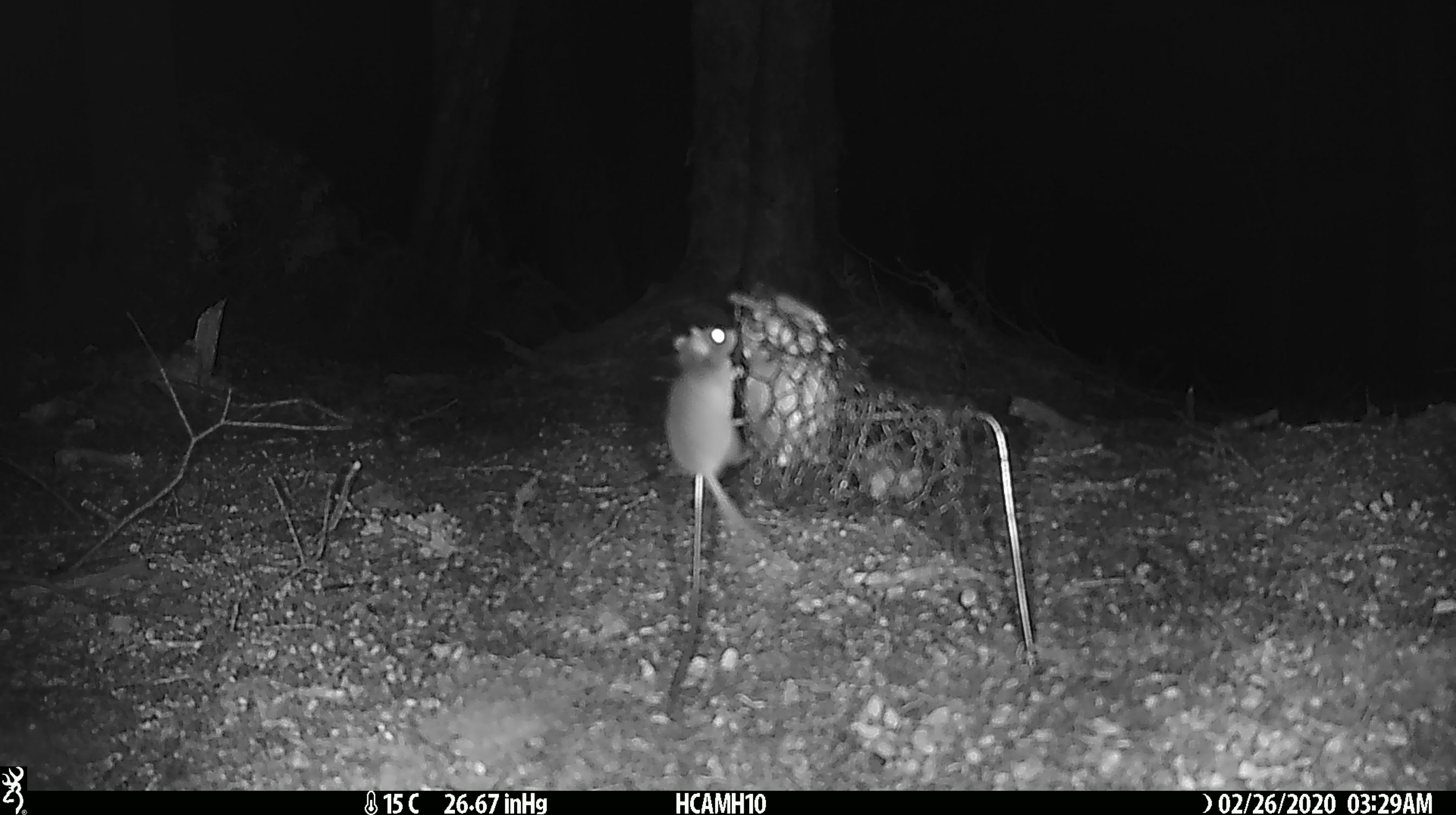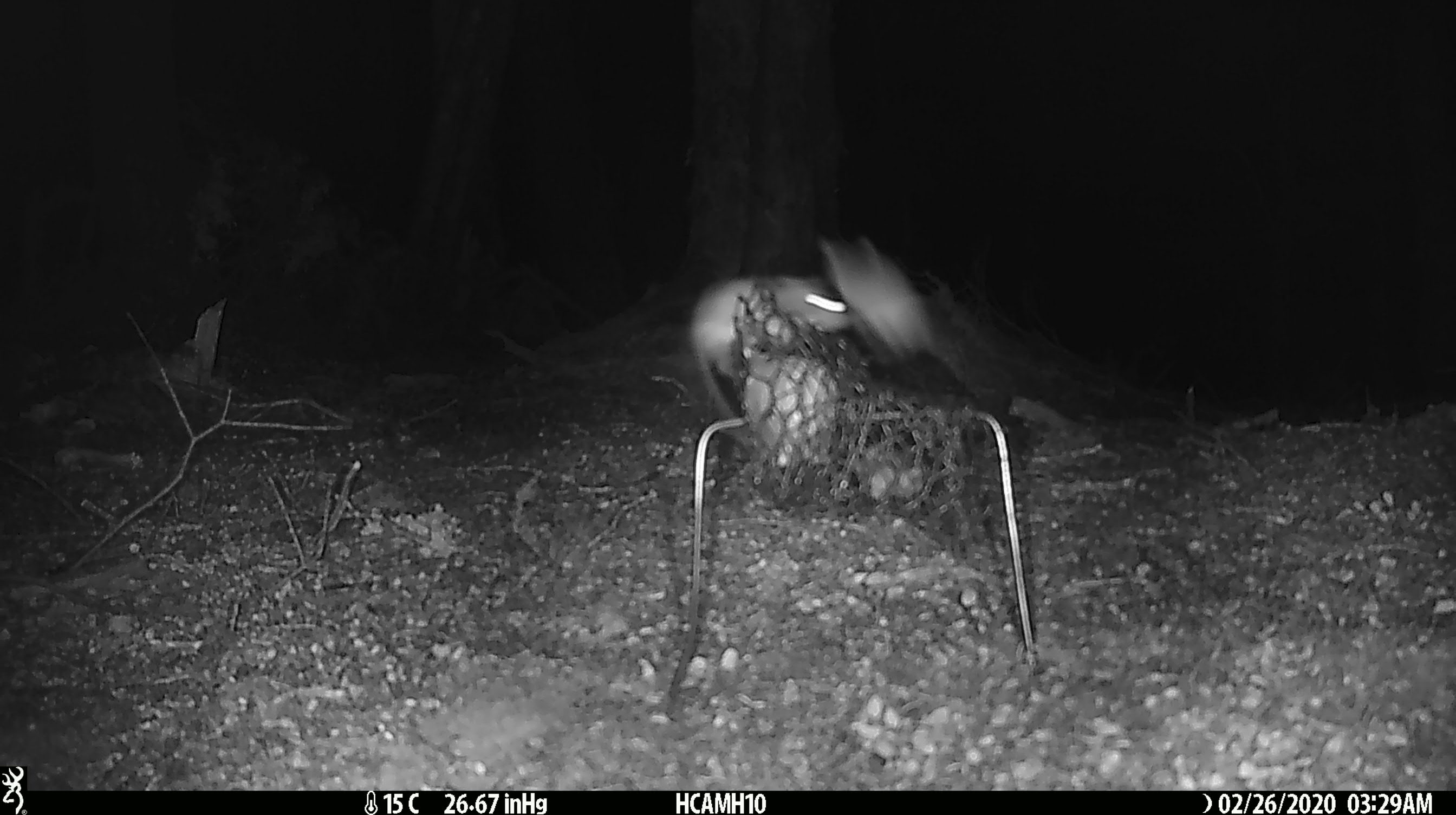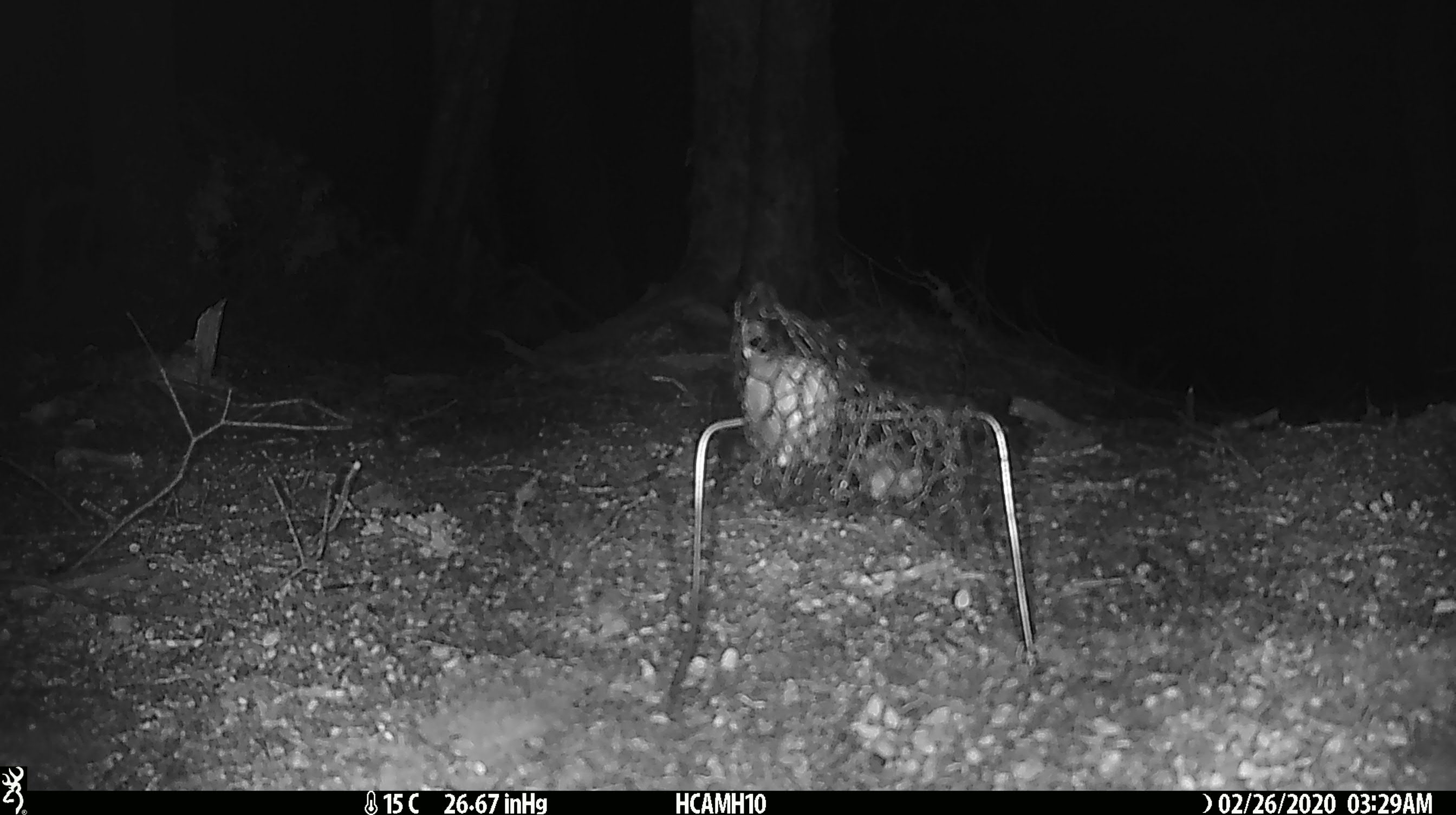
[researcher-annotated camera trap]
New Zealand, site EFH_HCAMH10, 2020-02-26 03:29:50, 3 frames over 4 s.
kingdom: Animalia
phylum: Chordata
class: Mammalia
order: Rodentia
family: Muridae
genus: Mus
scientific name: Mus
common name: mouse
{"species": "mouse (Mus)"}